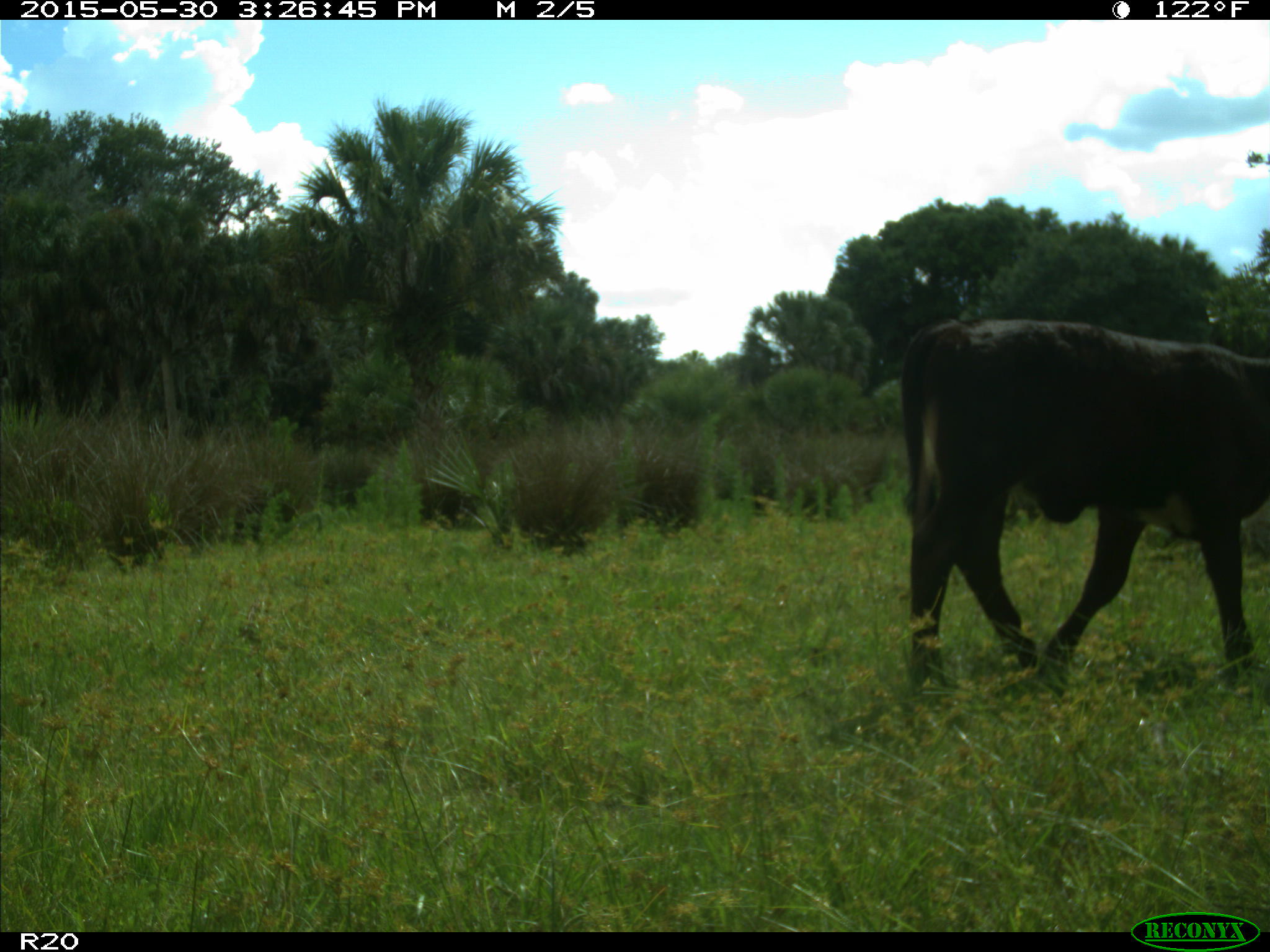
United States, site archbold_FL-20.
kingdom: Animalia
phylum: Chordata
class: Mammalia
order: Artiodactyla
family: Bovidae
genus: Bos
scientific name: Bos taurus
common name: domestic cow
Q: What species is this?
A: Bos taurus (domestic cow).